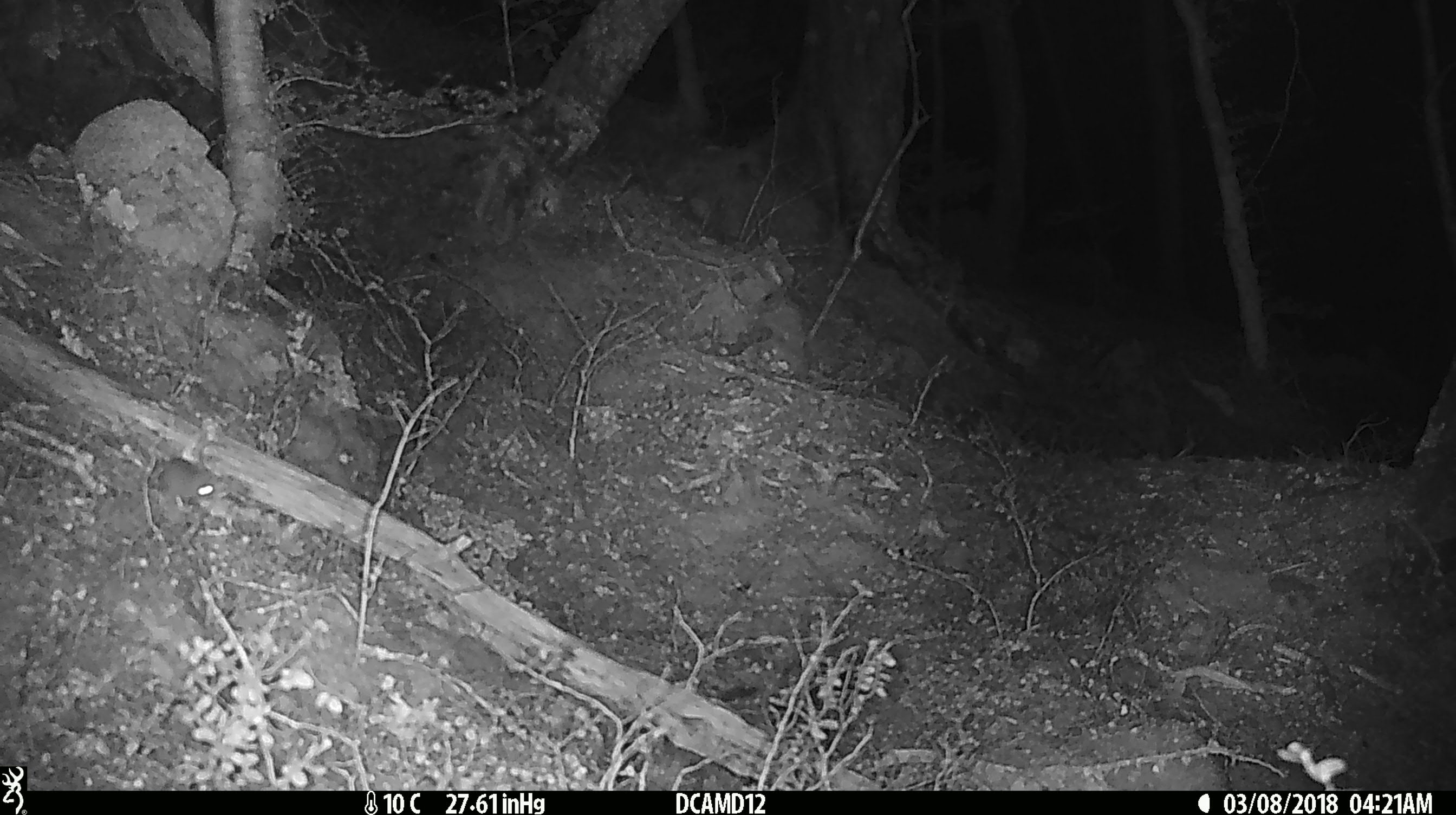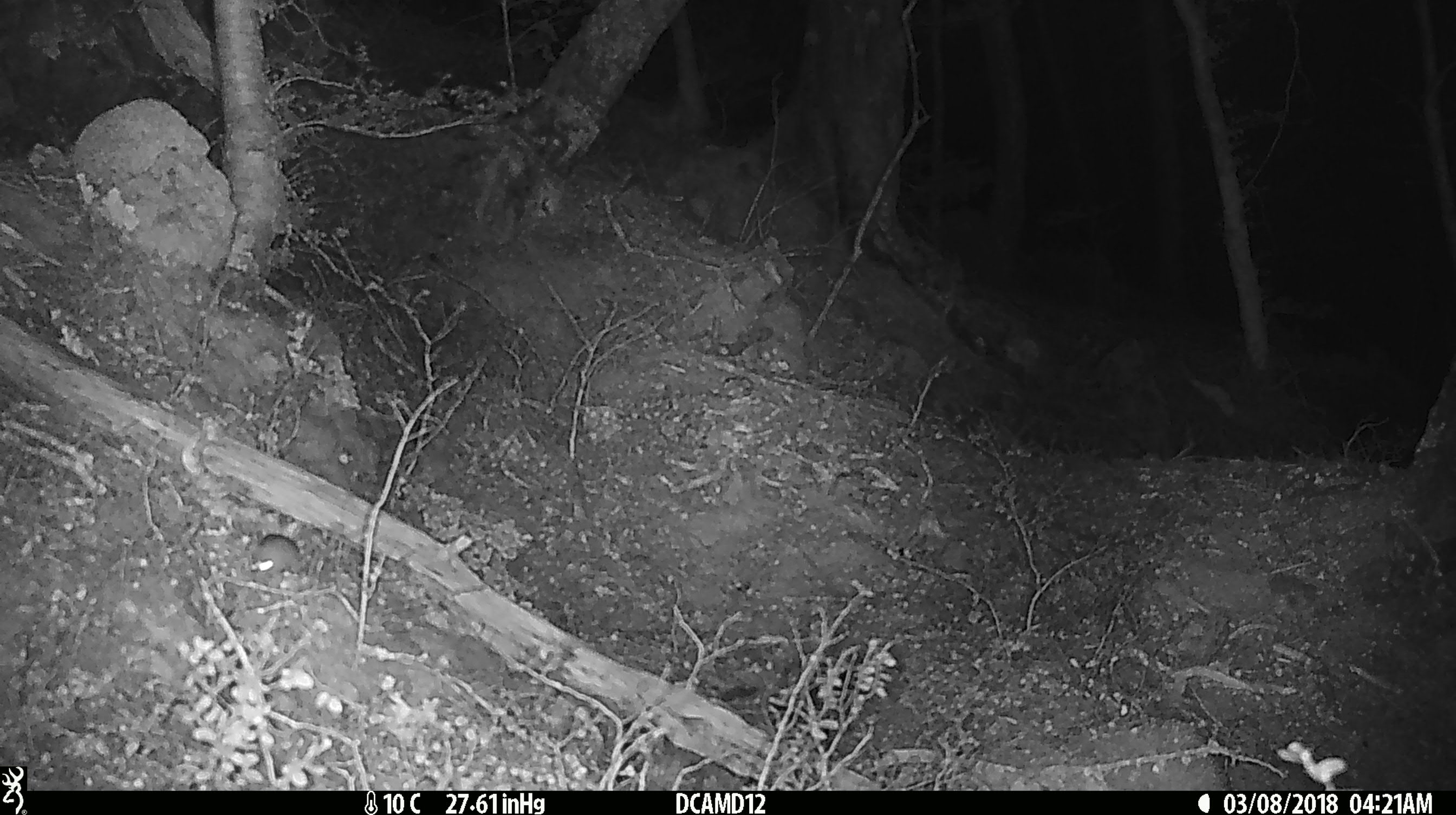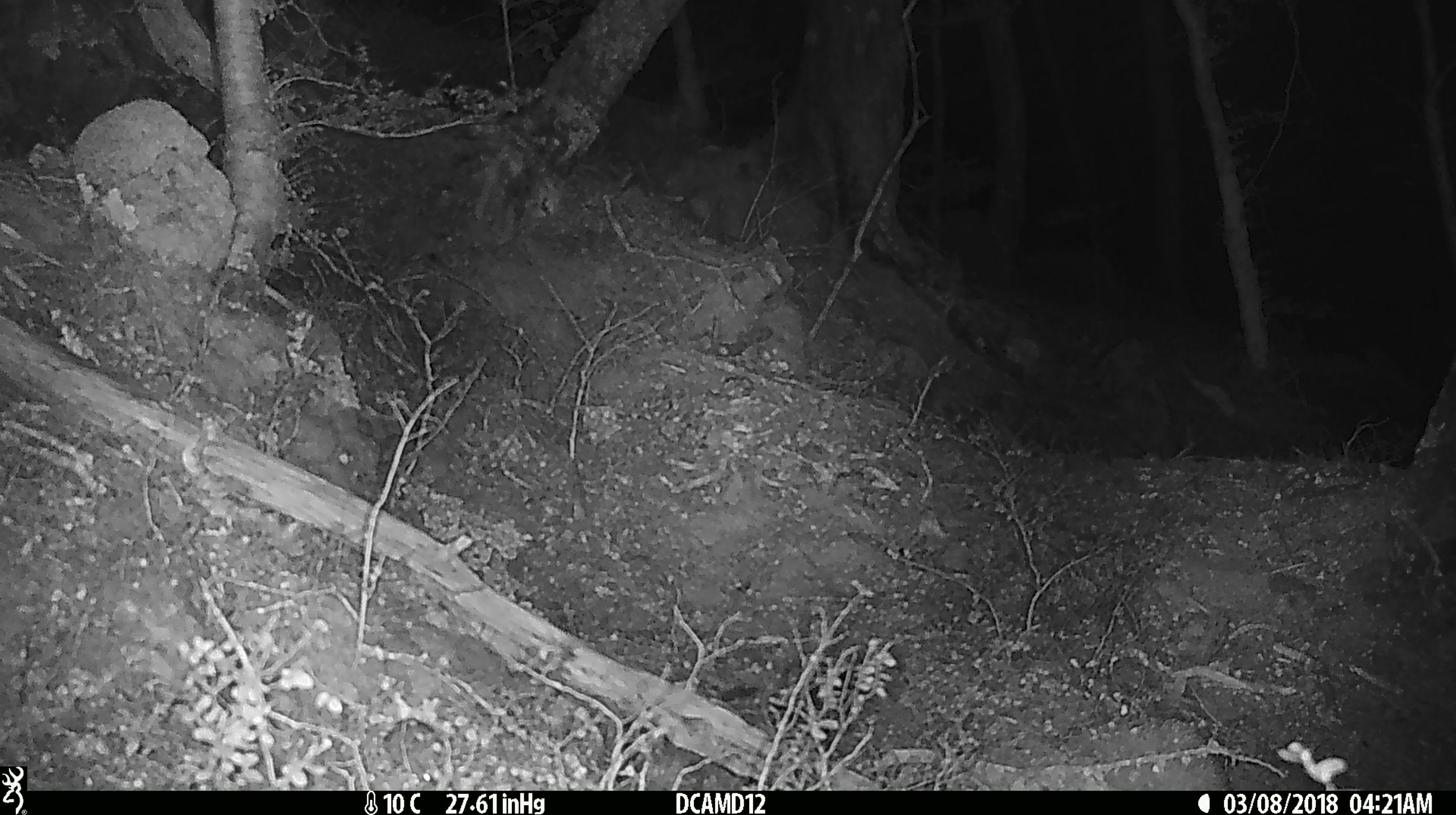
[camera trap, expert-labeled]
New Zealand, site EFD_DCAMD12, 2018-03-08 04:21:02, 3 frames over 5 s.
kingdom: Animalia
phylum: Chordata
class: Mammalia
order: Rodentia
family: Muridae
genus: Mus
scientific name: Mus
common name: mouse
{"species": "mouse (Mus)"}